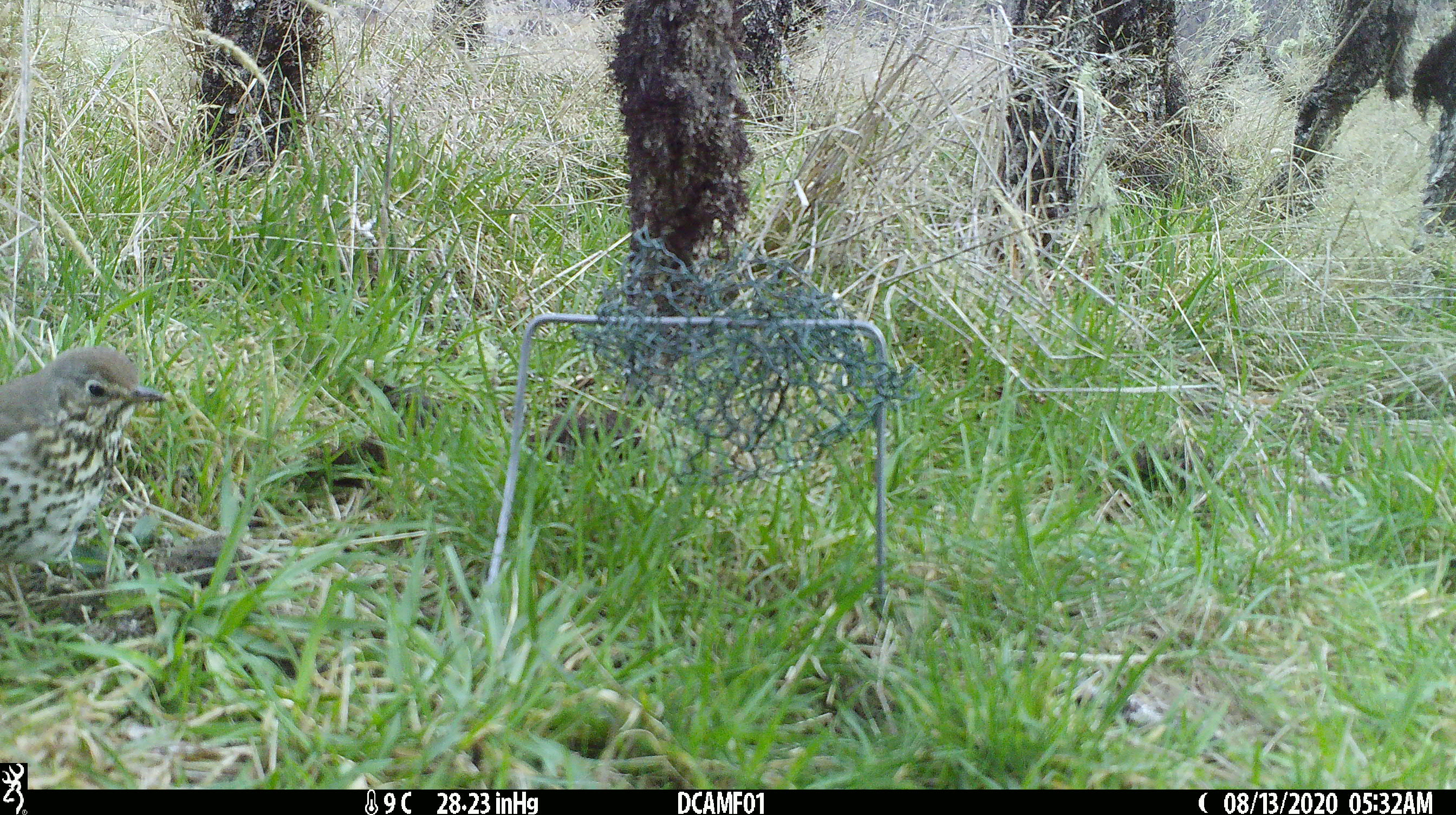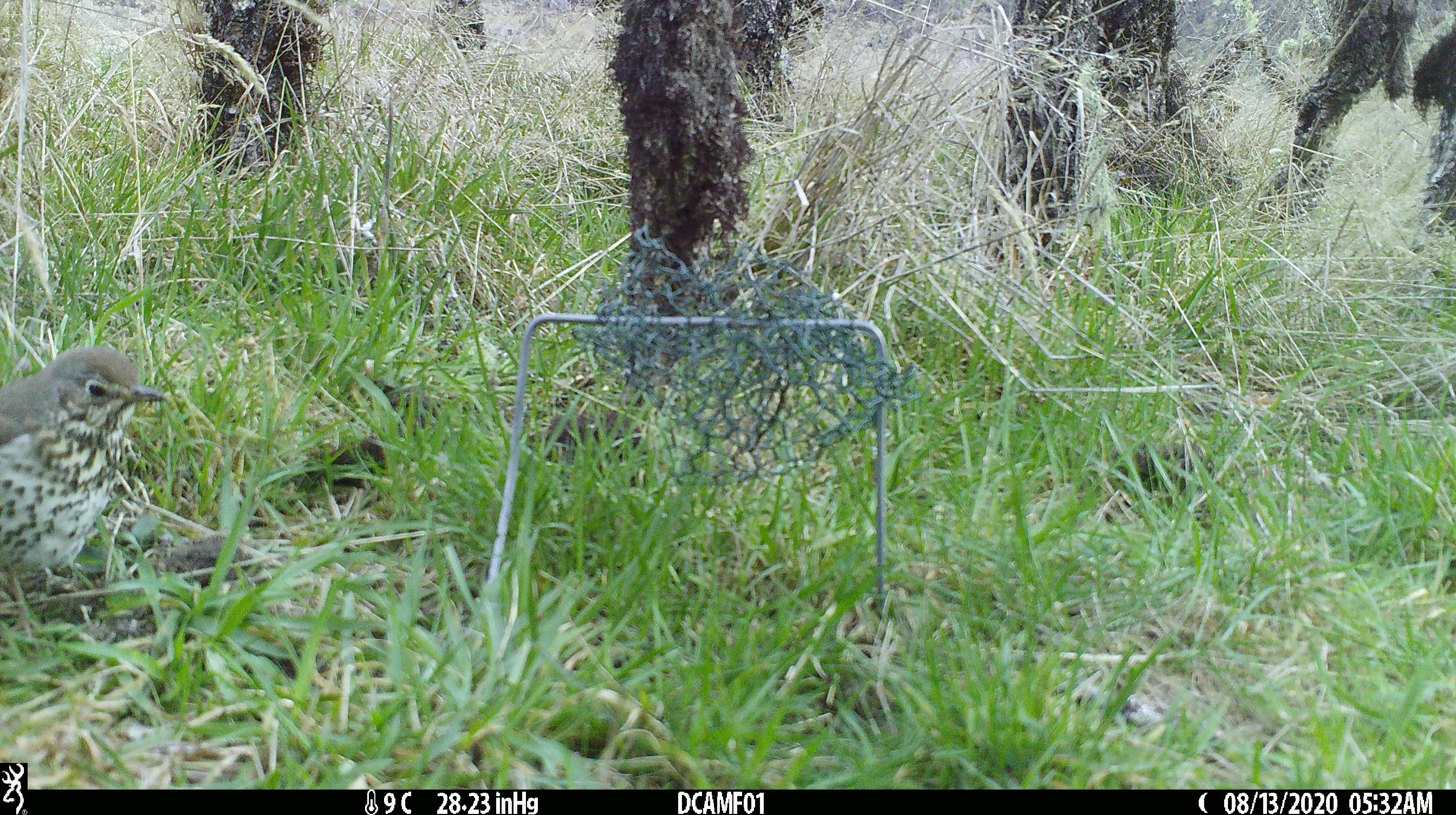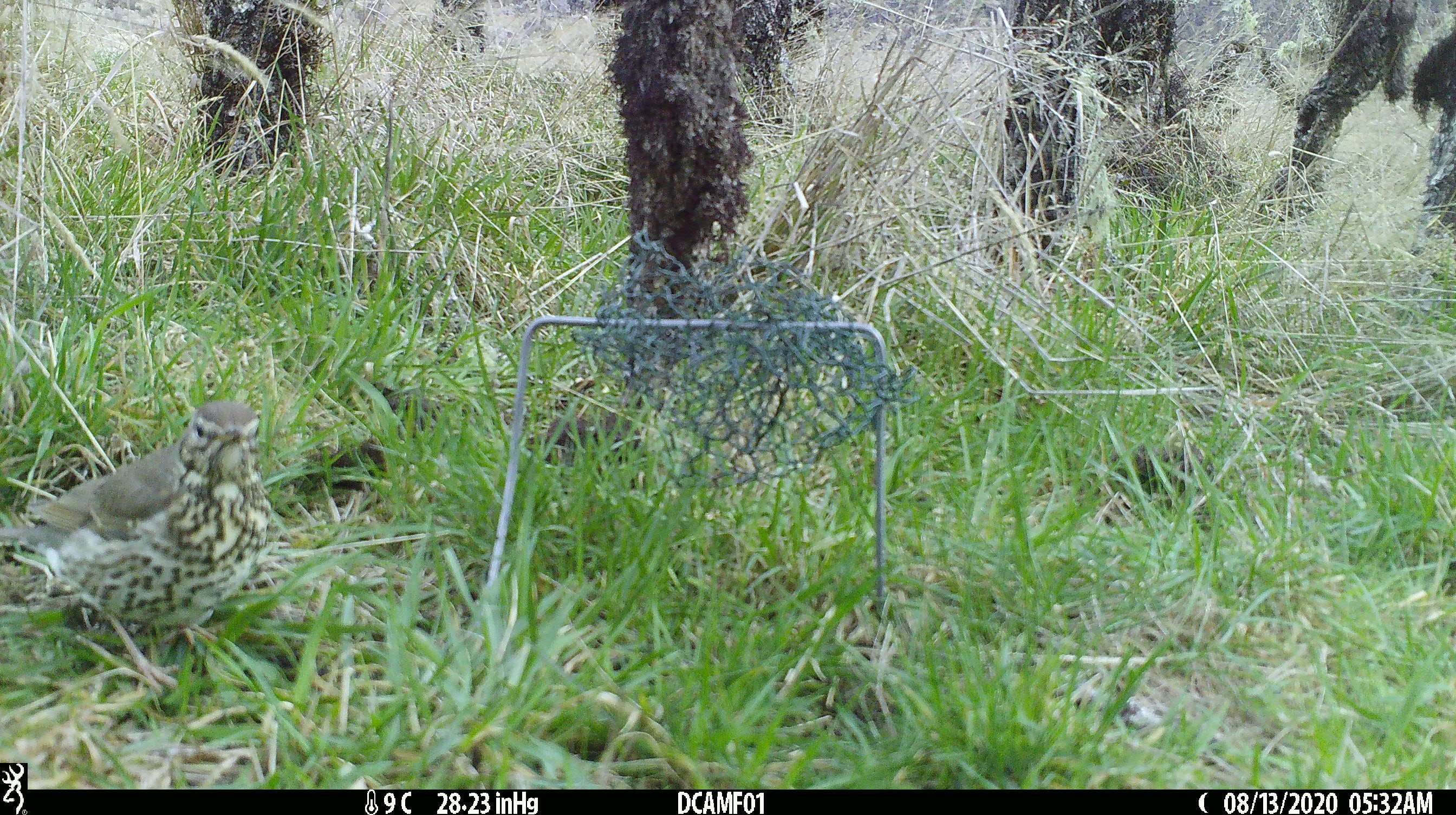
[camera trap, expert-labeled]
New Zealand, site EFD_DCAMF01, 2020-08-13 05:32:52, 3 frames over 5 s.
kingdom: Animalia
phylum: Chordata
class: Aves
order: Passeriformes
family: Turdidae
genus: Turdus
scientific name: Turdus philomelos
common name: song thrush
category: thrush